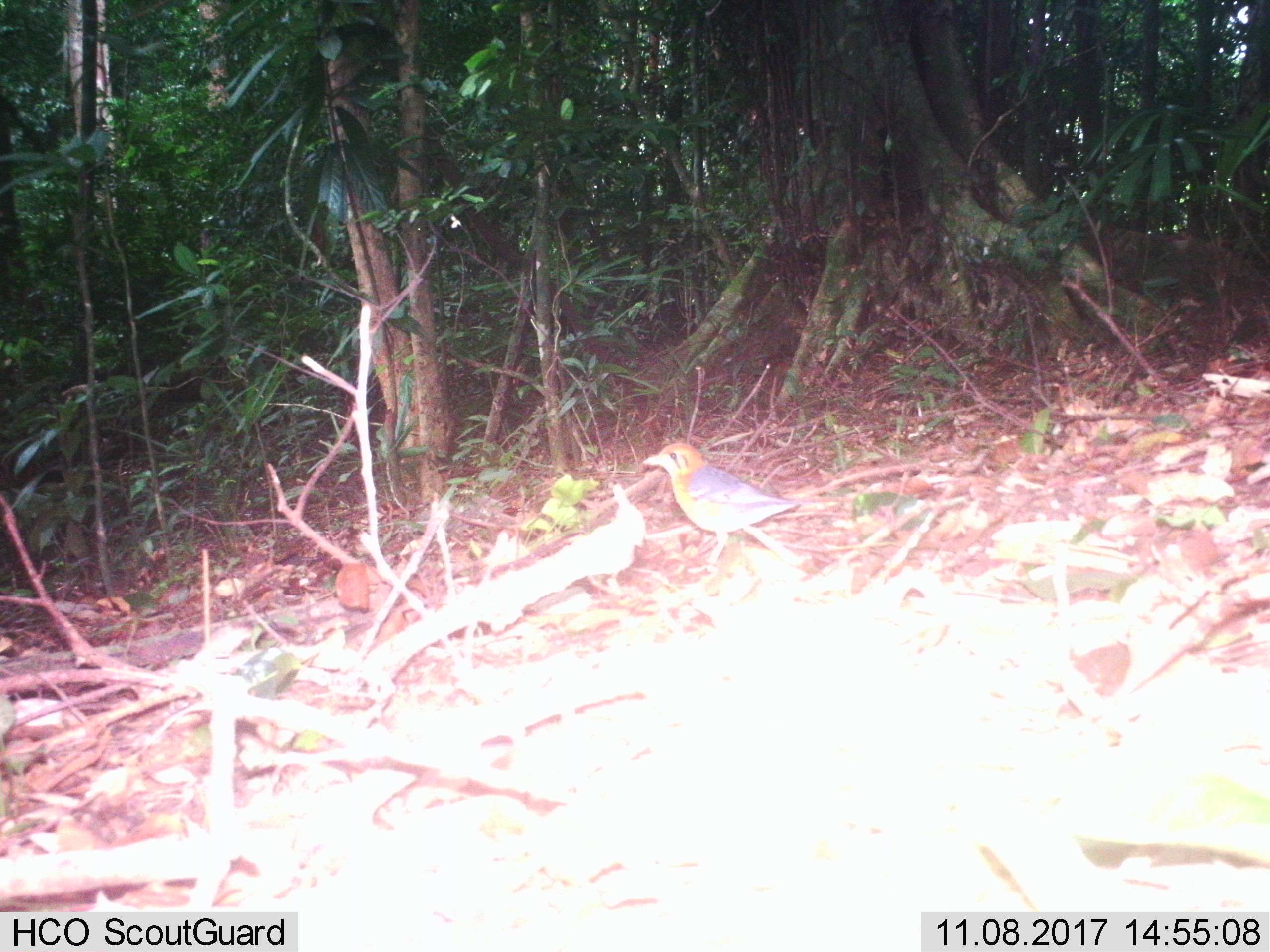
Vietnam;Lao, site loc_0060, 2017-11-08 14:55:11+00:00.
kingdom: Animalia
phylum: Chordata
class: Aves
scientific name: Aves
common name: bird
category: unidentified bird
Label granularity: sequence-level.